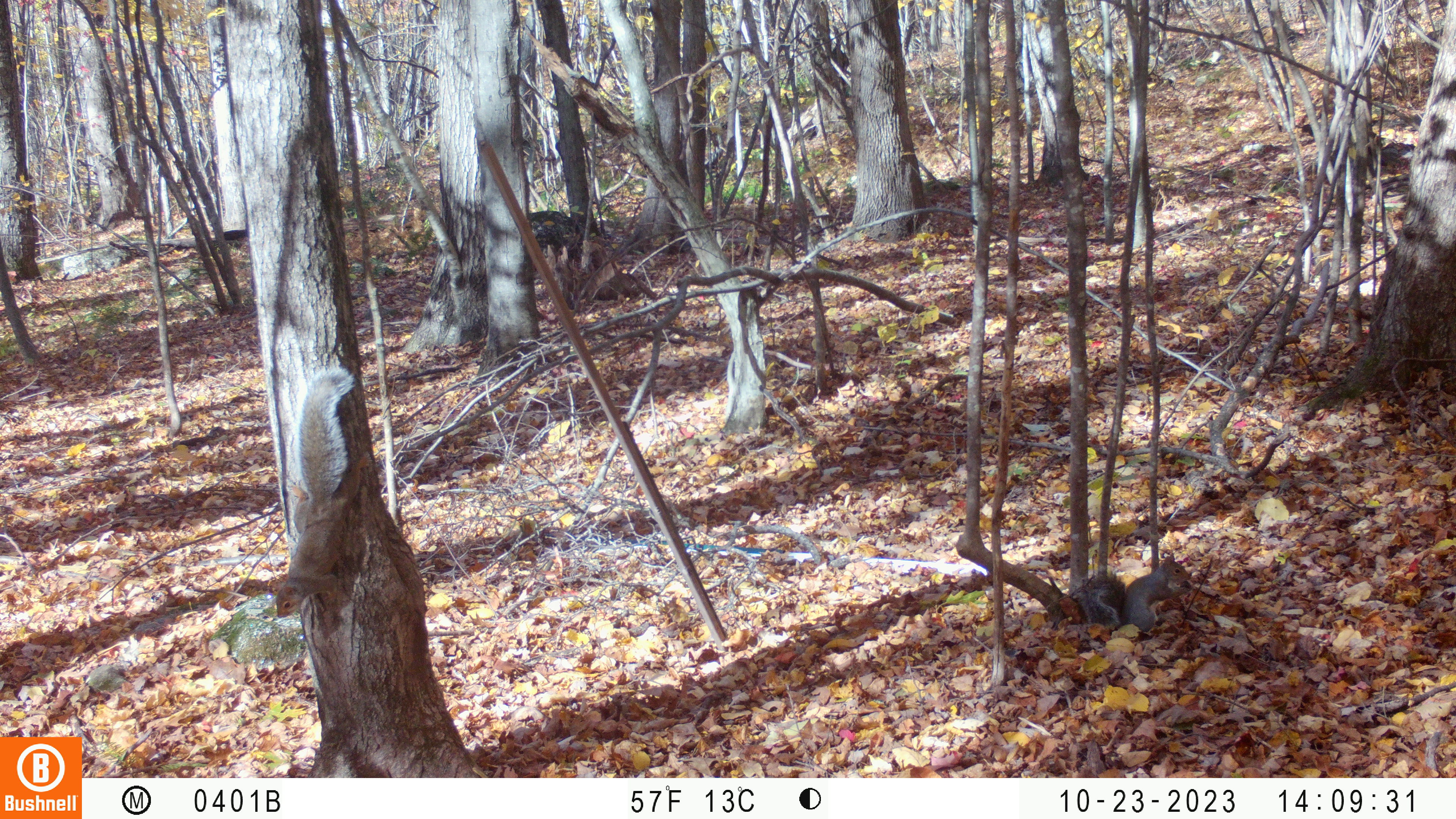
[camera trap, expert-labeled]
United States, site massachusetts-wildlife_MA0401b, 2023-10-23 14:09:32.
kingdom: Animalia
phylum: Chordata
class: Mammalia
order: Rodentia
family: Sciuridae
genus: Sciurus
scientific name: Sciurus carolinensis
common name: gray squirrel